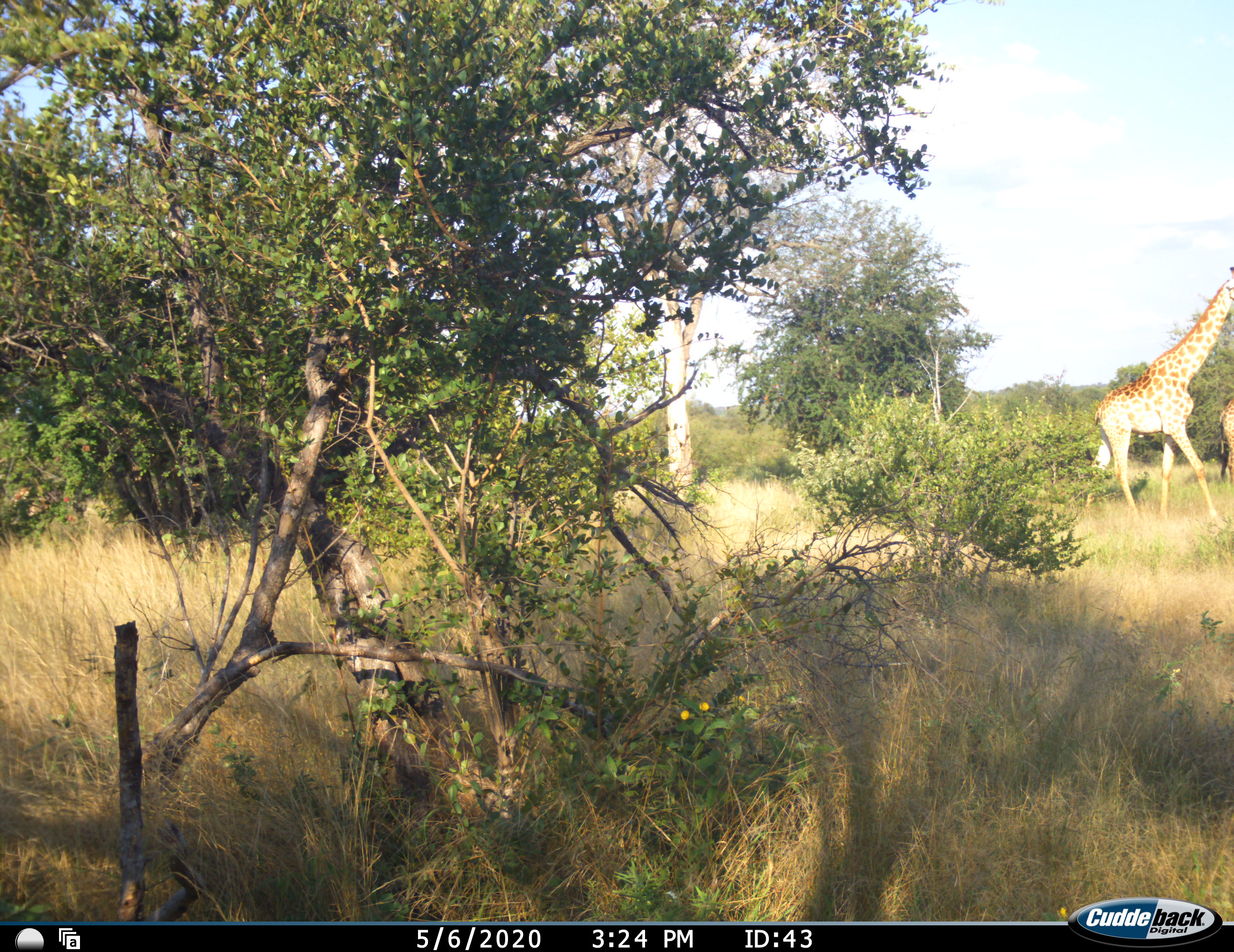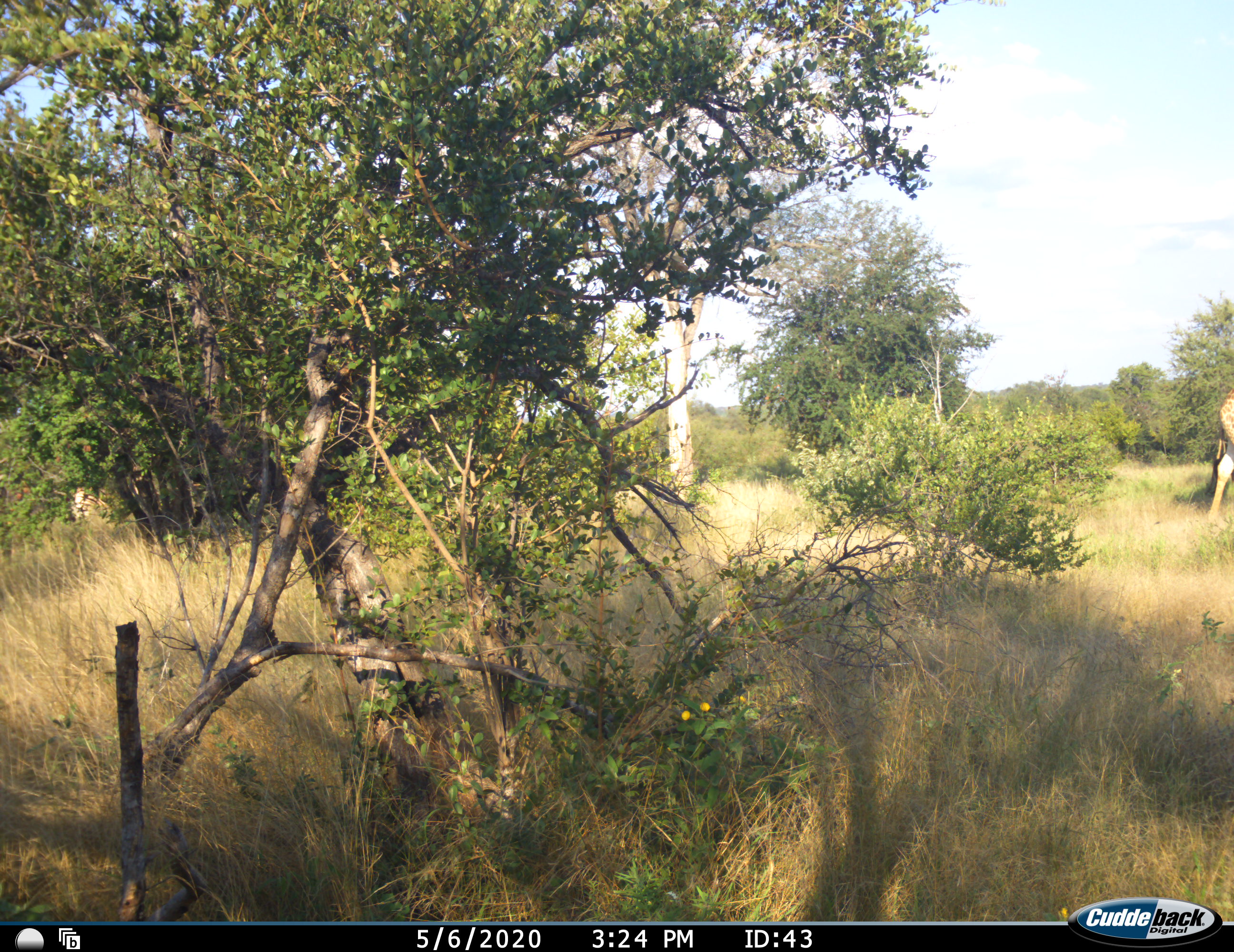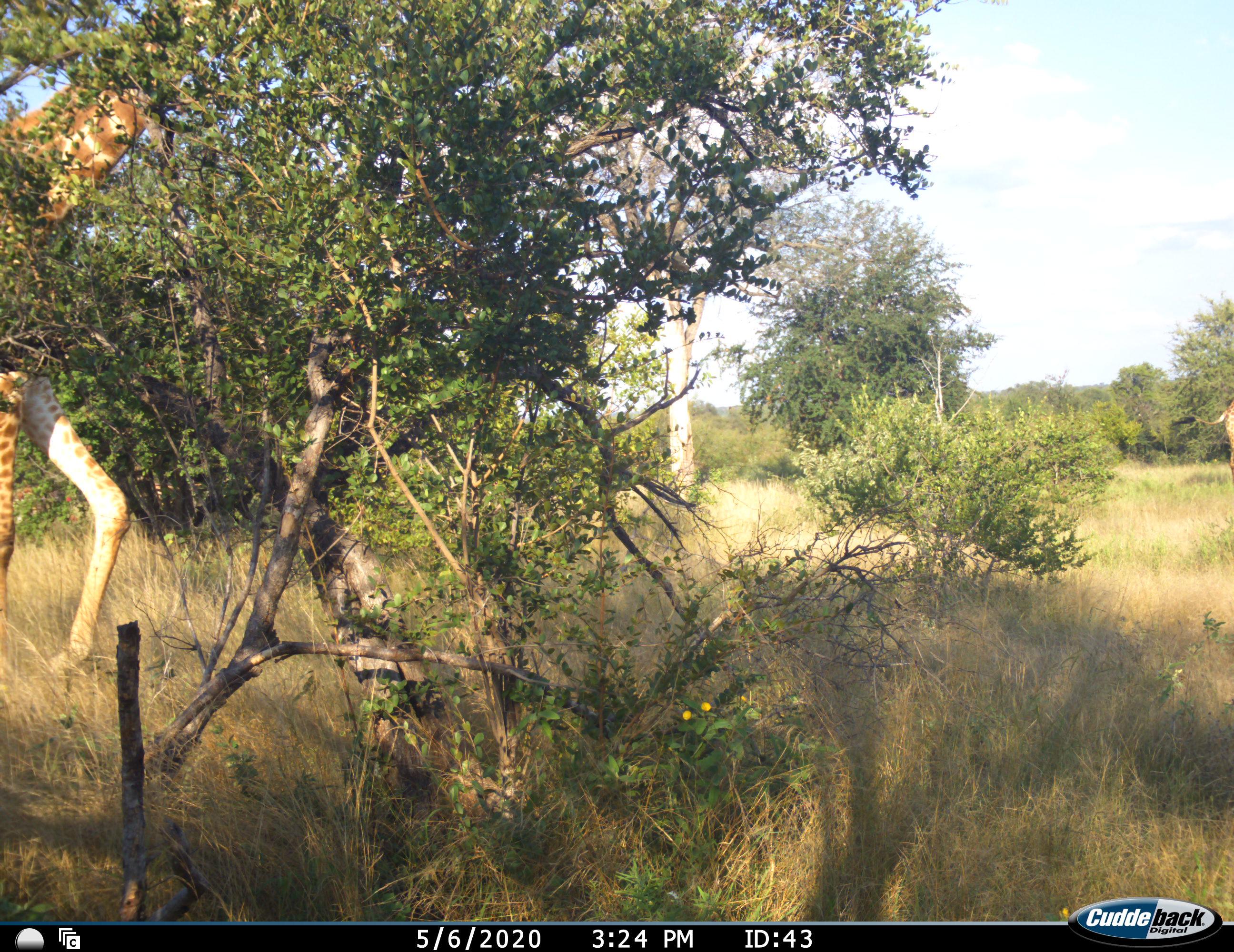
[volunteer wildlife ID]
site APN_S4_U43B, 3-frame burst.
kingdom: Animalia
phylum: Chordata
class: Mammalia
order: Artiodactyla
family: Giraffidae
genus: Giraffa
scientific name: Giraffa camelopardalis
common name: giraffe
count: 3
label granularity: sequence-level